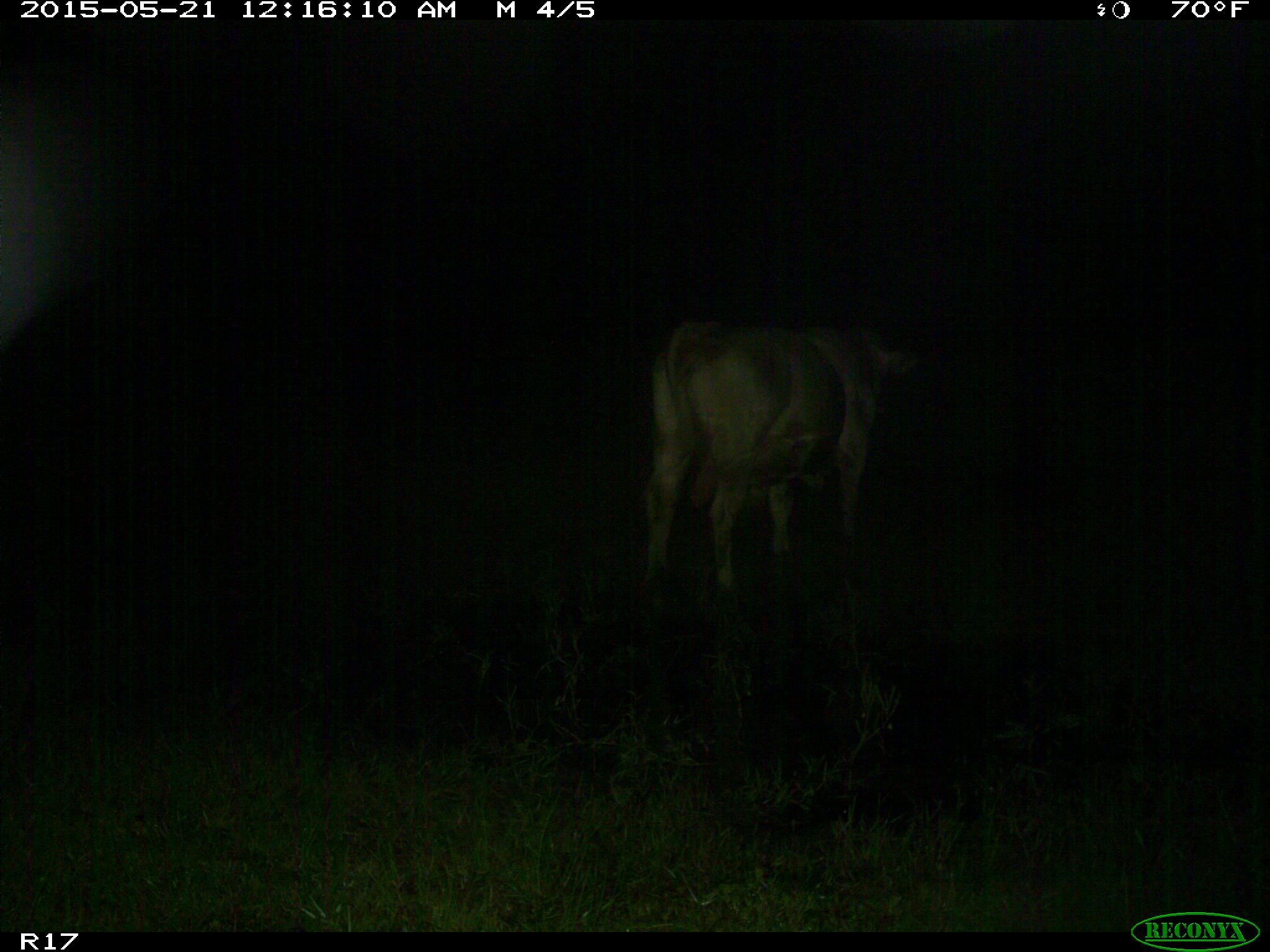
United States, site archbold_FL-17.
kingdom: Animalia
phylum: Chordata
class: Mammalia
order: Artiodactyla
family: Bovidae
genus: Bos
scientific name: Bos taurus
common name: domestic cow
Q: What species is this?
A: Bos taurus (domestic cow).